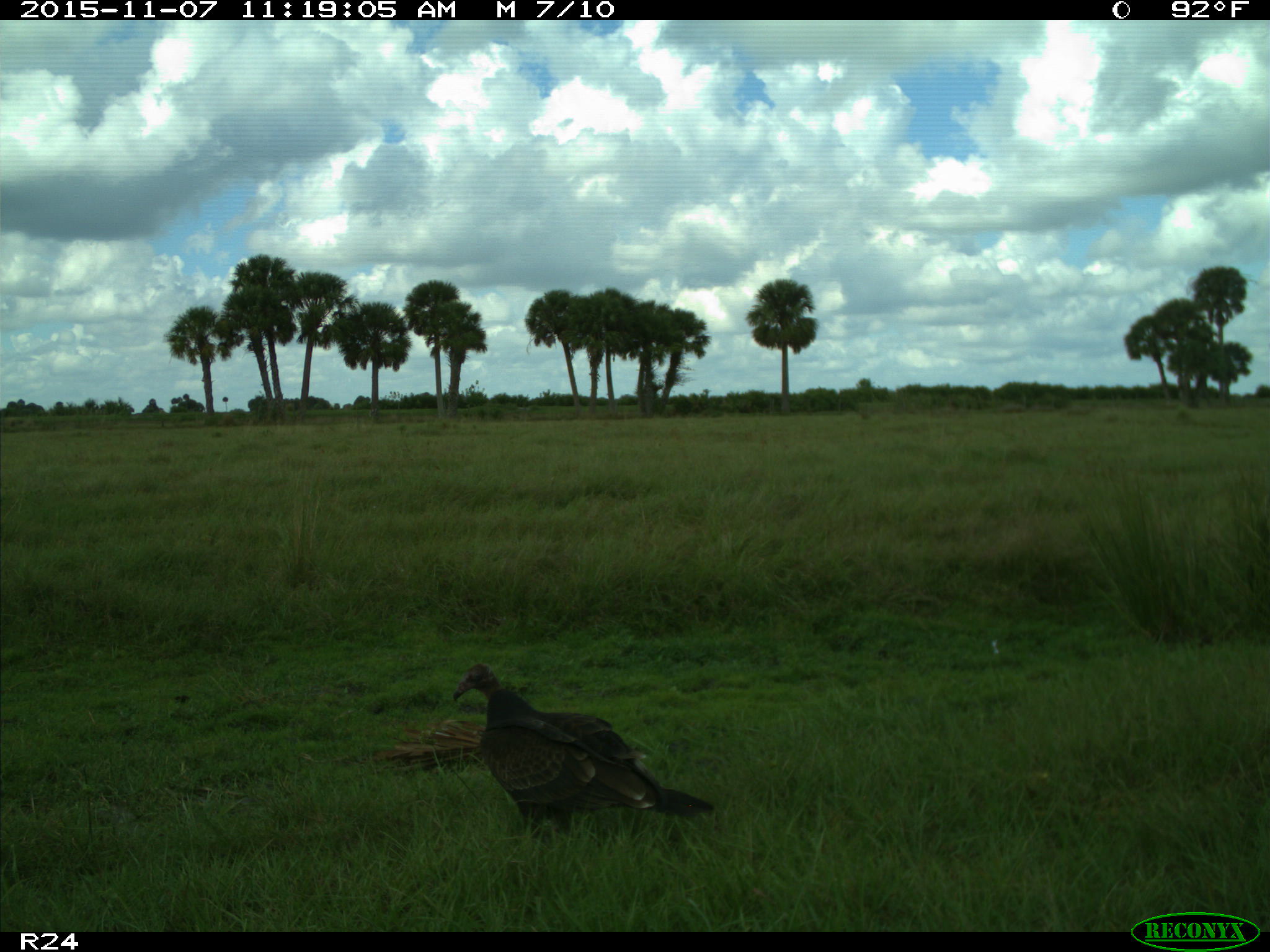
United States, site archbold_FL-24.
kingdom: Animalia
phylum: Chordata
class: Aves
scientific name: Aves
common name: birds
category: unidentified bird